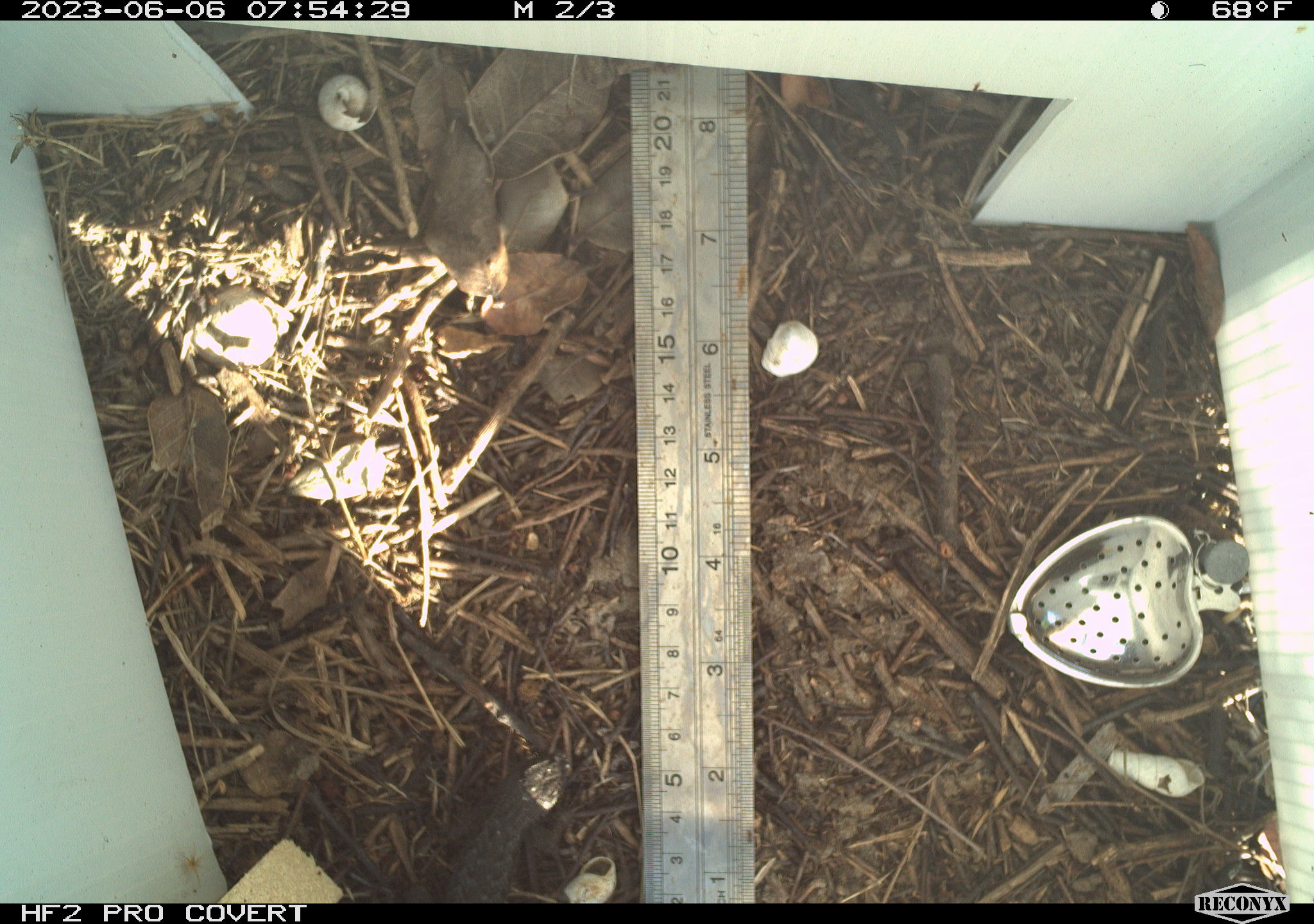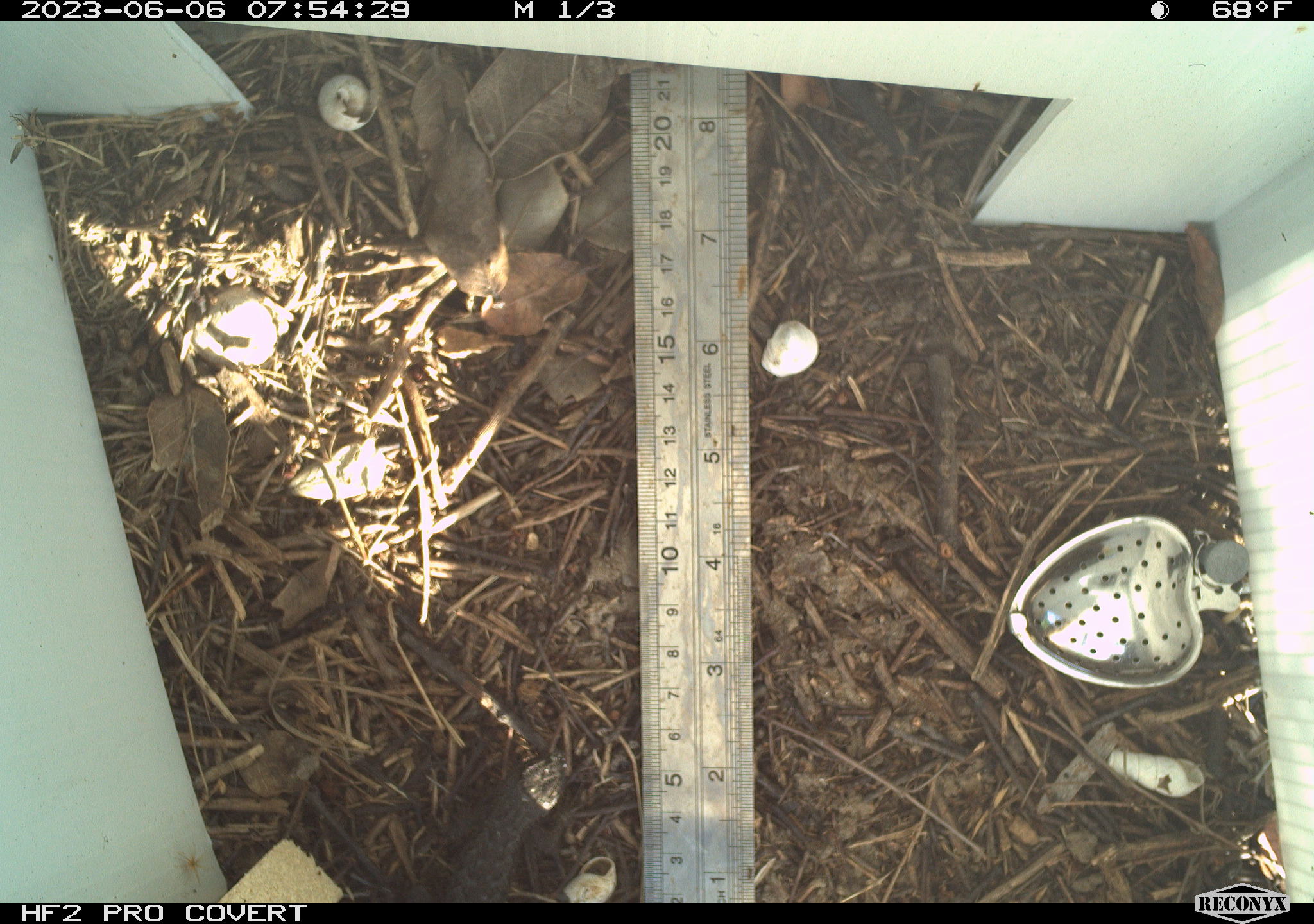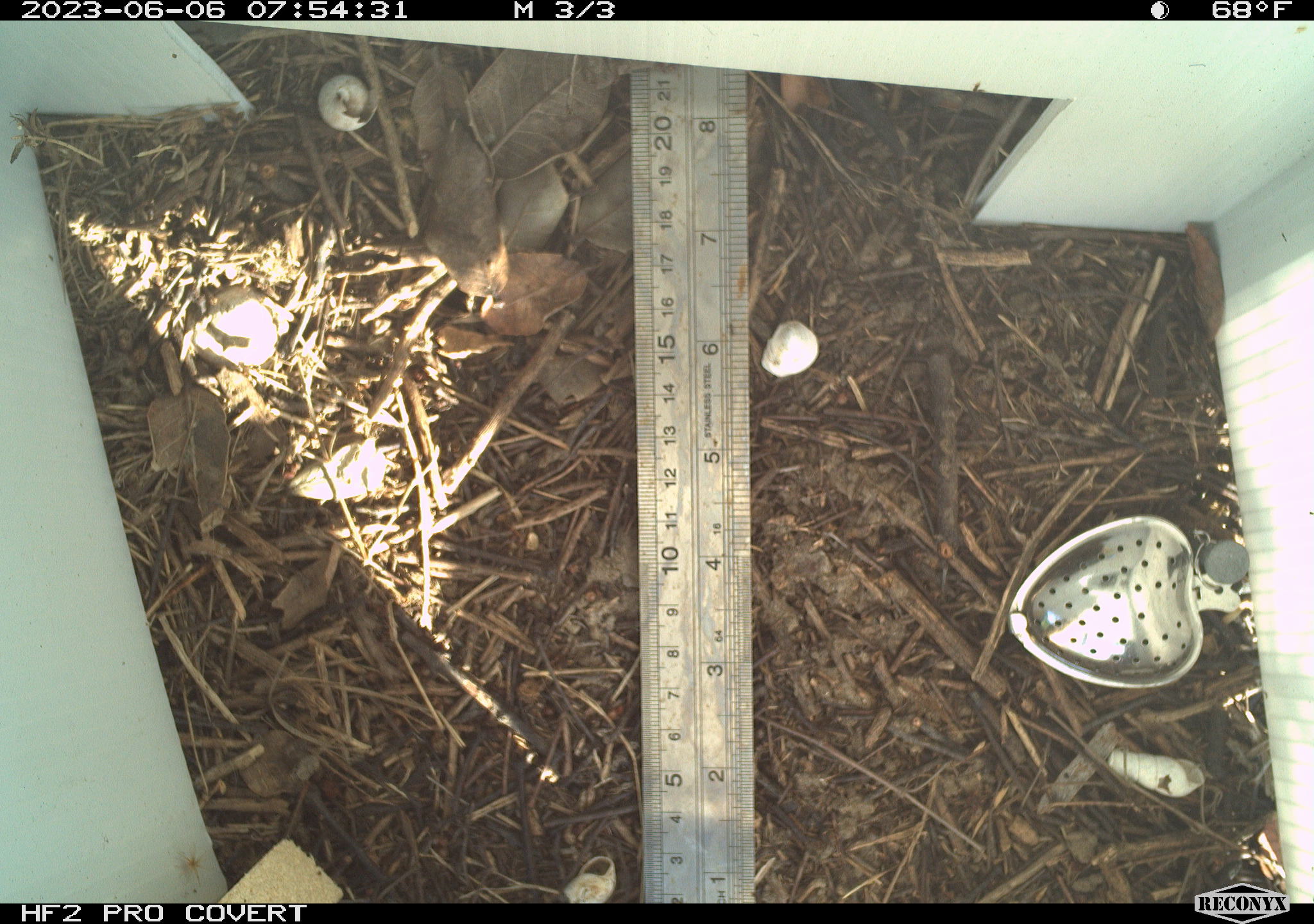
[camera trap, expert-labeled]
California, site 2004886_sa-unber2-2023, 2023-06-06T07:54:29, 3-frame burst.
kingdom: Animalia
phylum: Chordata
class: Reptilia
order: Squamata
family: Phrynosomatidae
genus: Sceloporus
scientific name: Sceloporus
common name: spiny lizards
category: sceloporus species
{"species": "sceloporus species (spiny lizards) (Sceloporus)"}